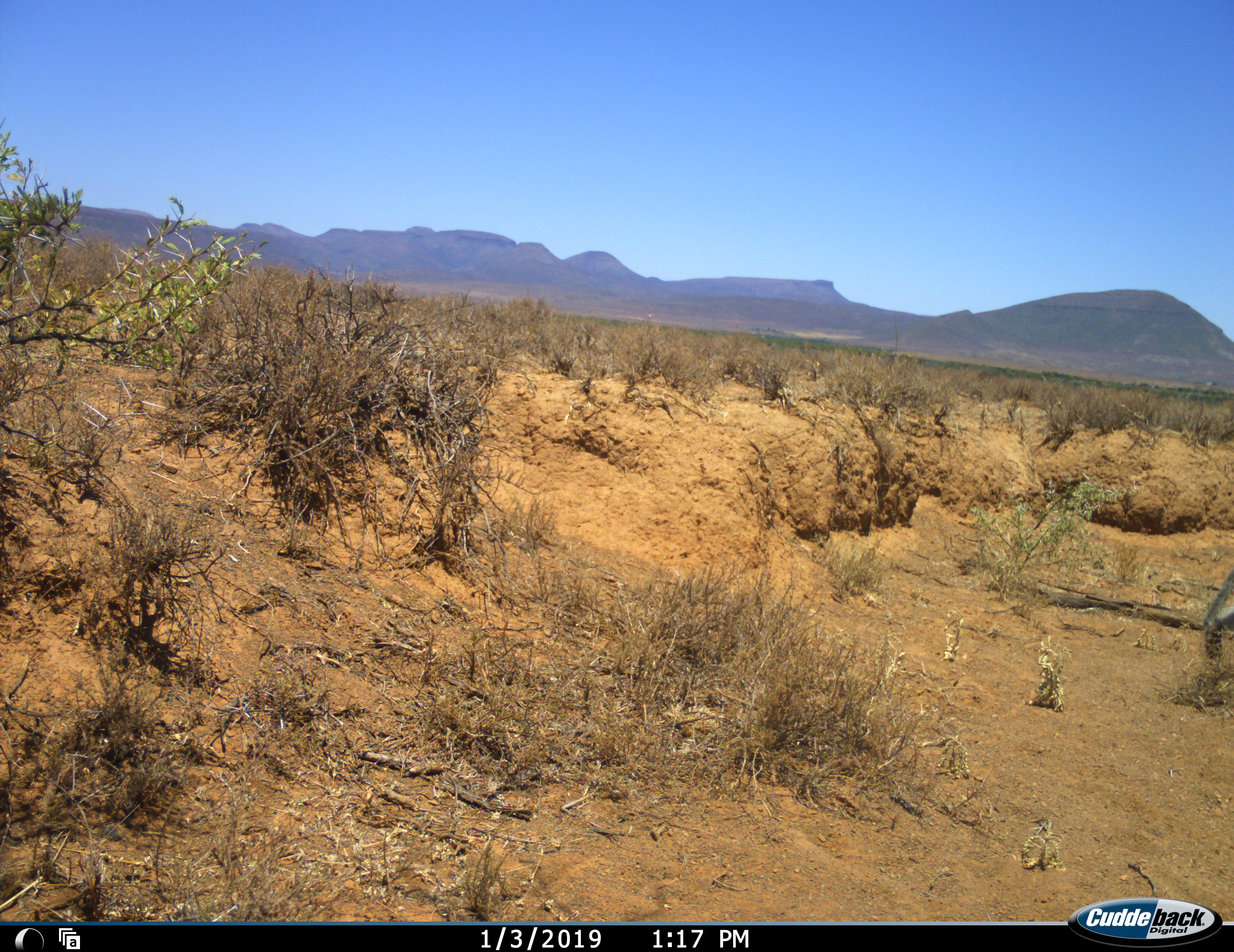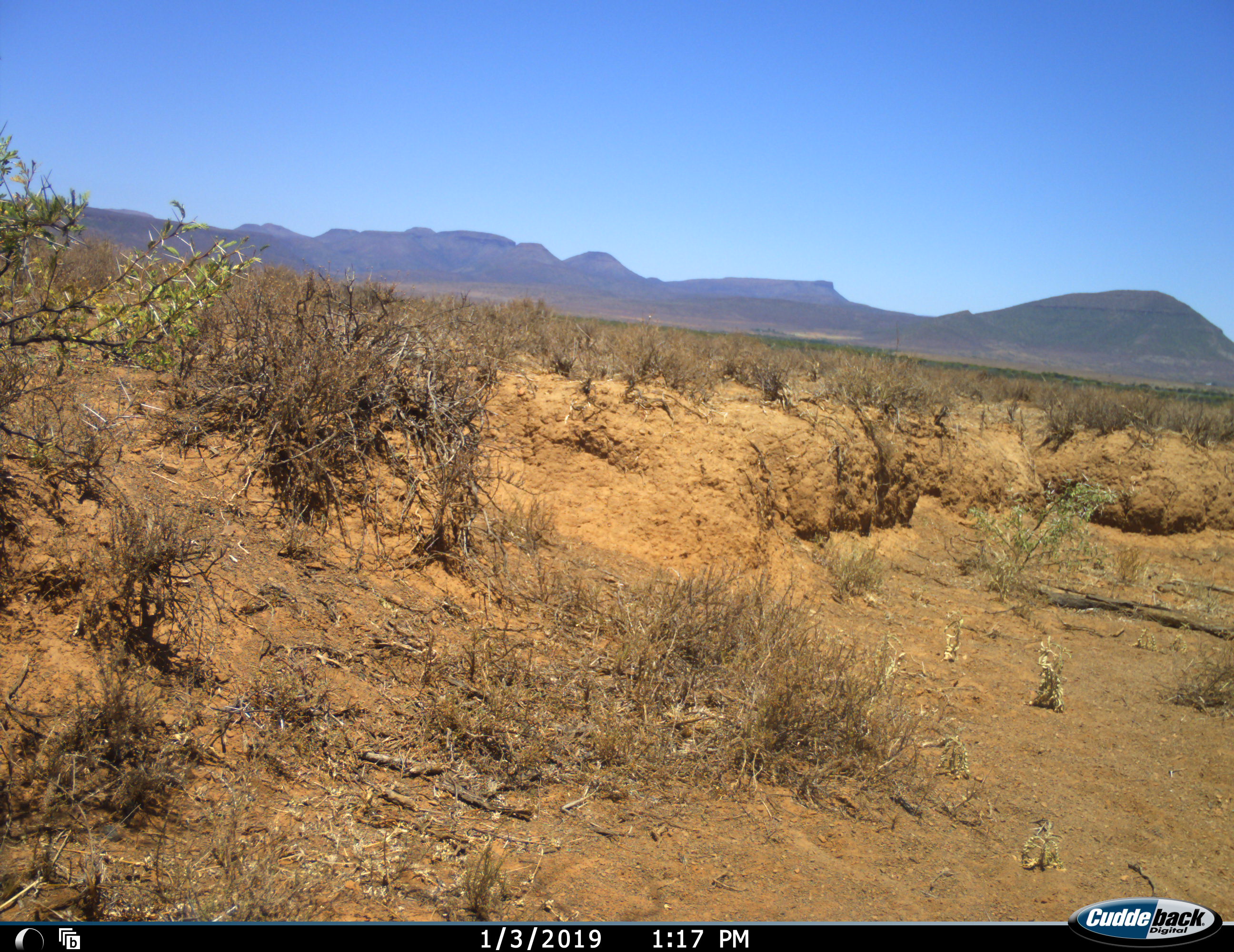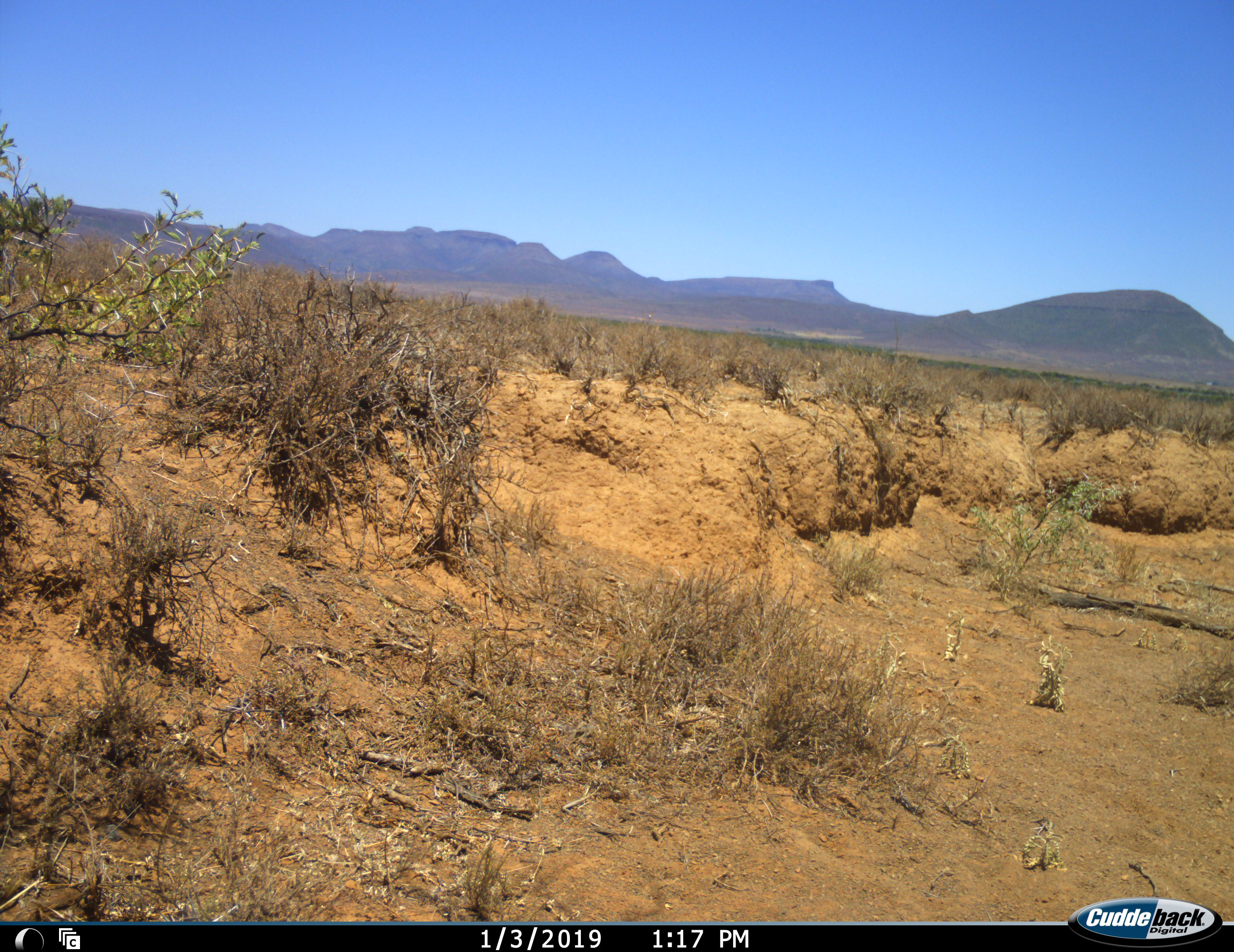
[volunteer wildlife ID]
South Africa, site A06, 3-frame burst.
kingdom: Animalia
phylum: Chordata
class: Mammalia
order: Primates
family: Cercopithecidae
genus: Chlorocebus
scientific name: Chlorocebus pygerythrus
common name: vervet monkey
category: monkeyvervet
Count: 1.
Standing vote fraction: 0%.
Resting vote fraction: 0%.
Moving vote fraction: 100%.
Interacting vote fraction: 0%.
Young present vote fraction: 0%.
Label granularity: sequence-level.